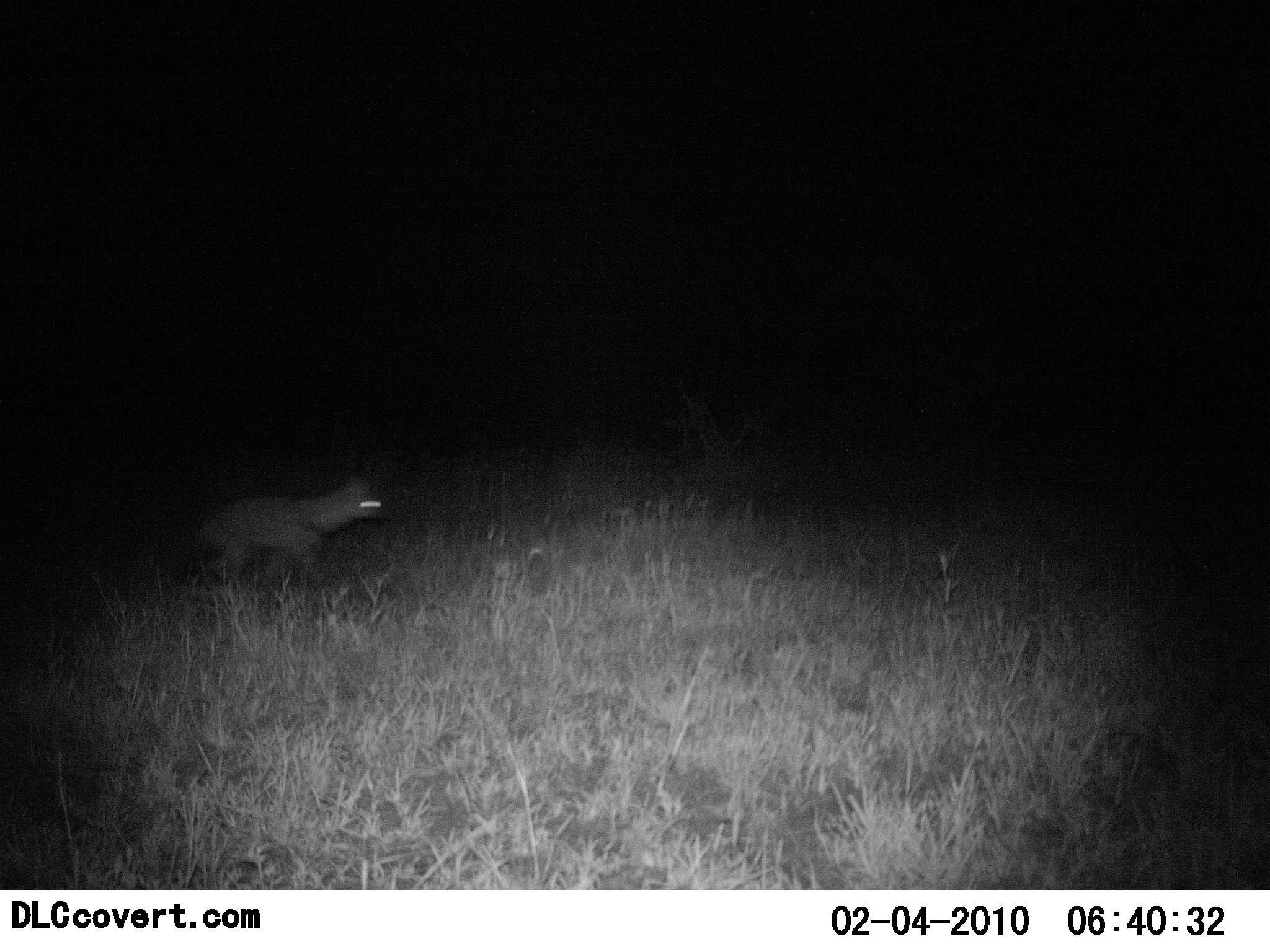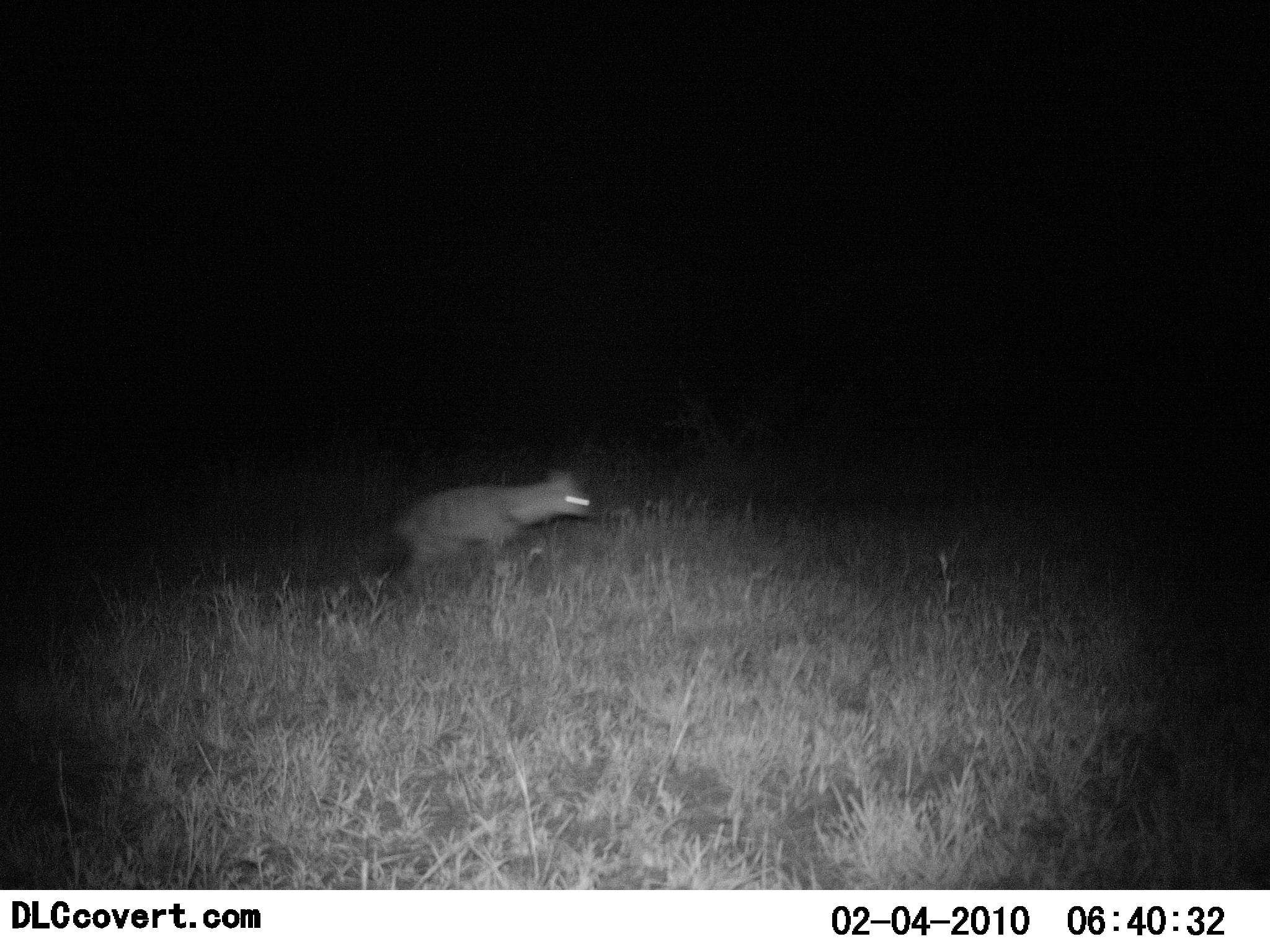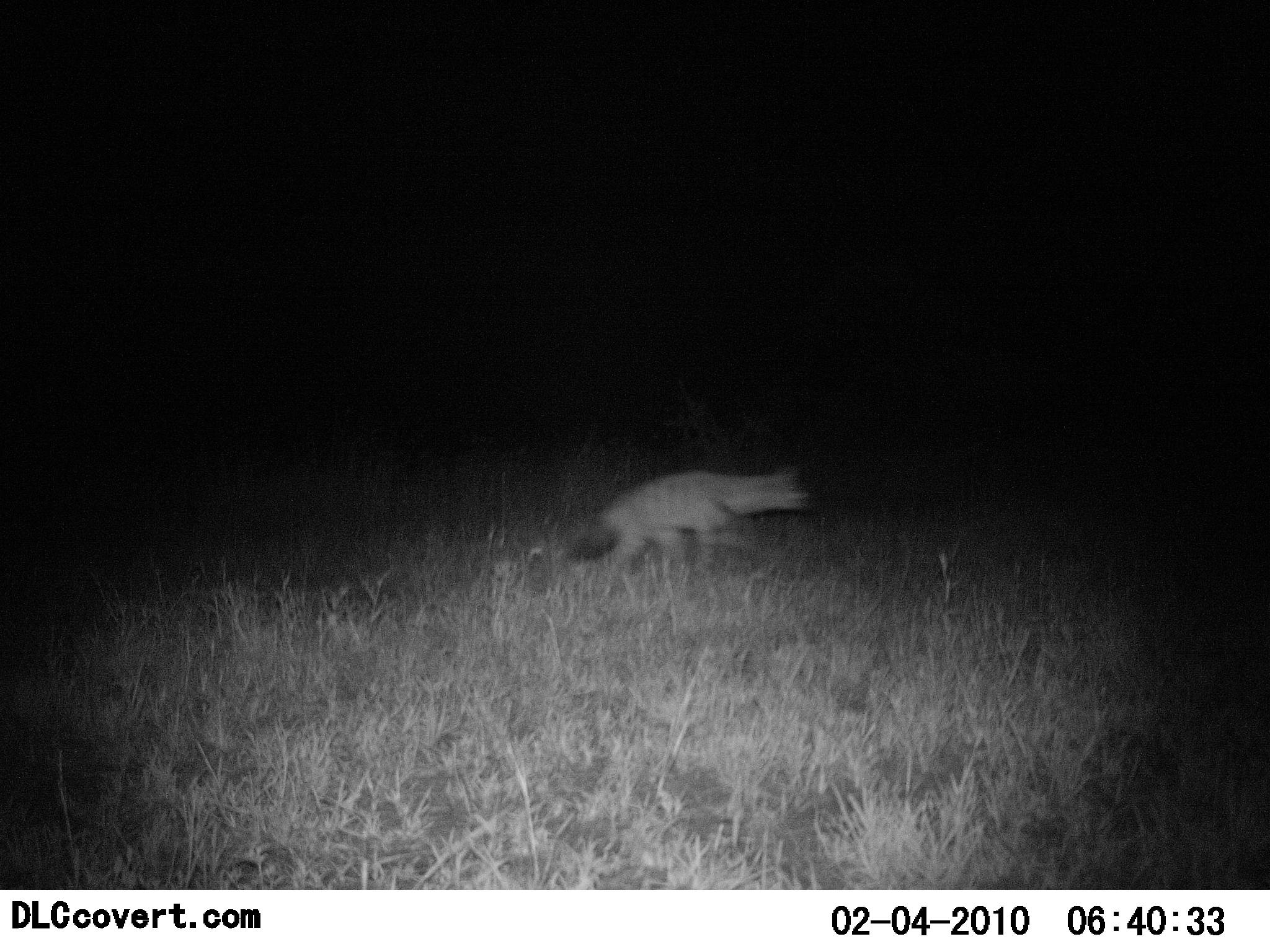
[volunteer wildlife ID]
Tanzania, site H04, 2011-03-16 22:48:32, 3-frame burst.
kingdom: Animalia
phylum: Chordata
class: Mammalia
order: Carnivora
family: Hyaenidae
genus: Crocuta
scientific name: Crocuta crocuta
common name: spotted hyena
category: hyenaspotted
Hyenaspotted (spotted hyena) (Crocuta crocuta), count 1. Behavior (volunteer vote fractions): standing 8%, resting 0%, moving 100%, interacting 0%. Young present (vote fraction): 0%. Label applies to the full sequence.